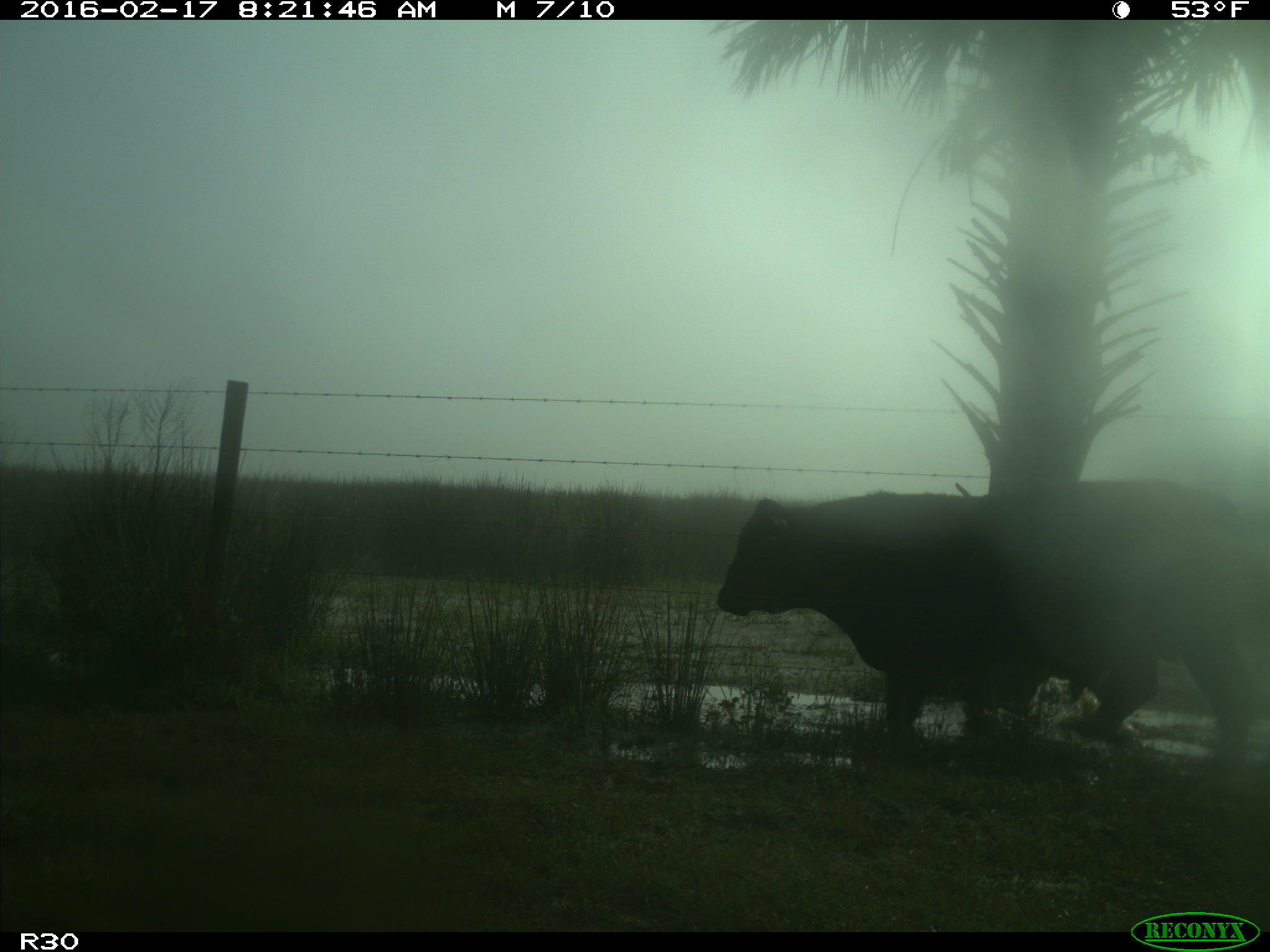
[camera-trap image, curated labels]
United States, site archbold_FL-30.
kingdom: Animalia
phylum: Chordata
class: Mammalia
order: Artiodactyla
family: Bovidae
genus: Bos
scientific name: Bos taurus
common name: domestic cow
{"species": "Bos taurus (domestic cow)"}